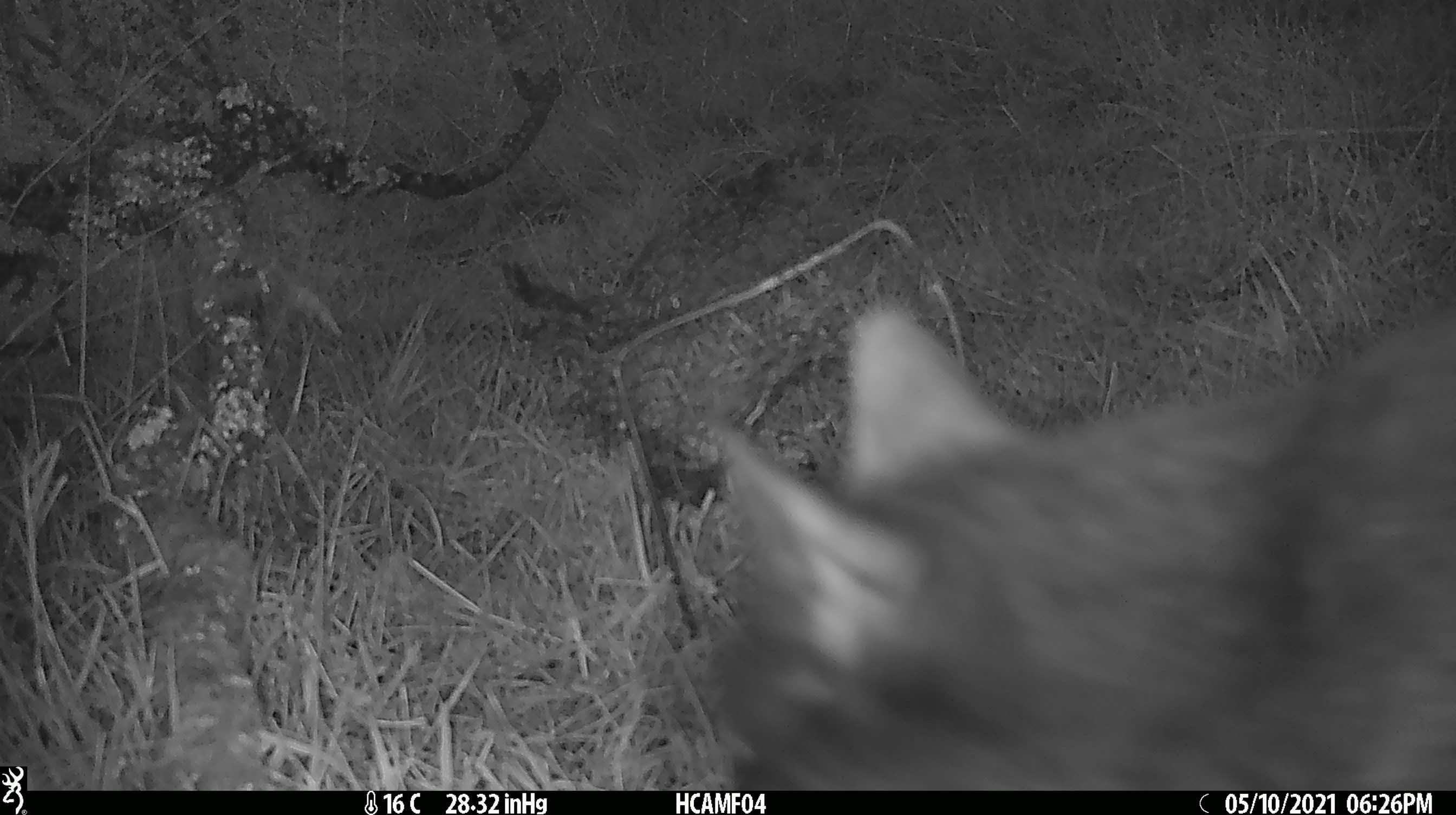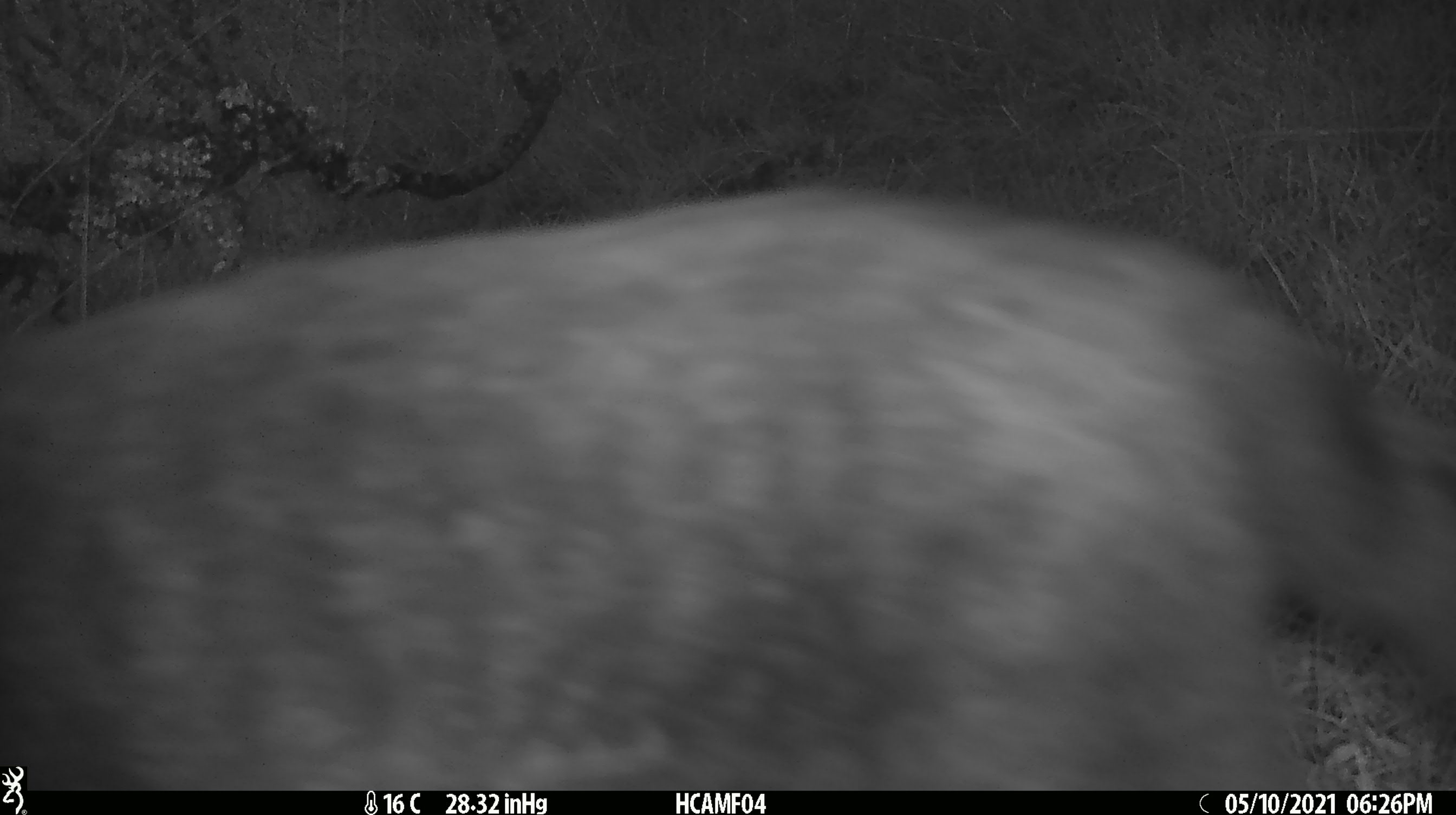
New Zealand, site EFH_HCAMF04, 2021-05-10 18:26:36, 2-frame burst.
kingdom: Animalia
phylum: Chordata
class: Mammalia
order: Carnivora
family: Felidae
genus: Felis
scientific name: Felis catus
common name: domestic cat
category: cat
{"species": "cat (domestic cat) (Felis catus)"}